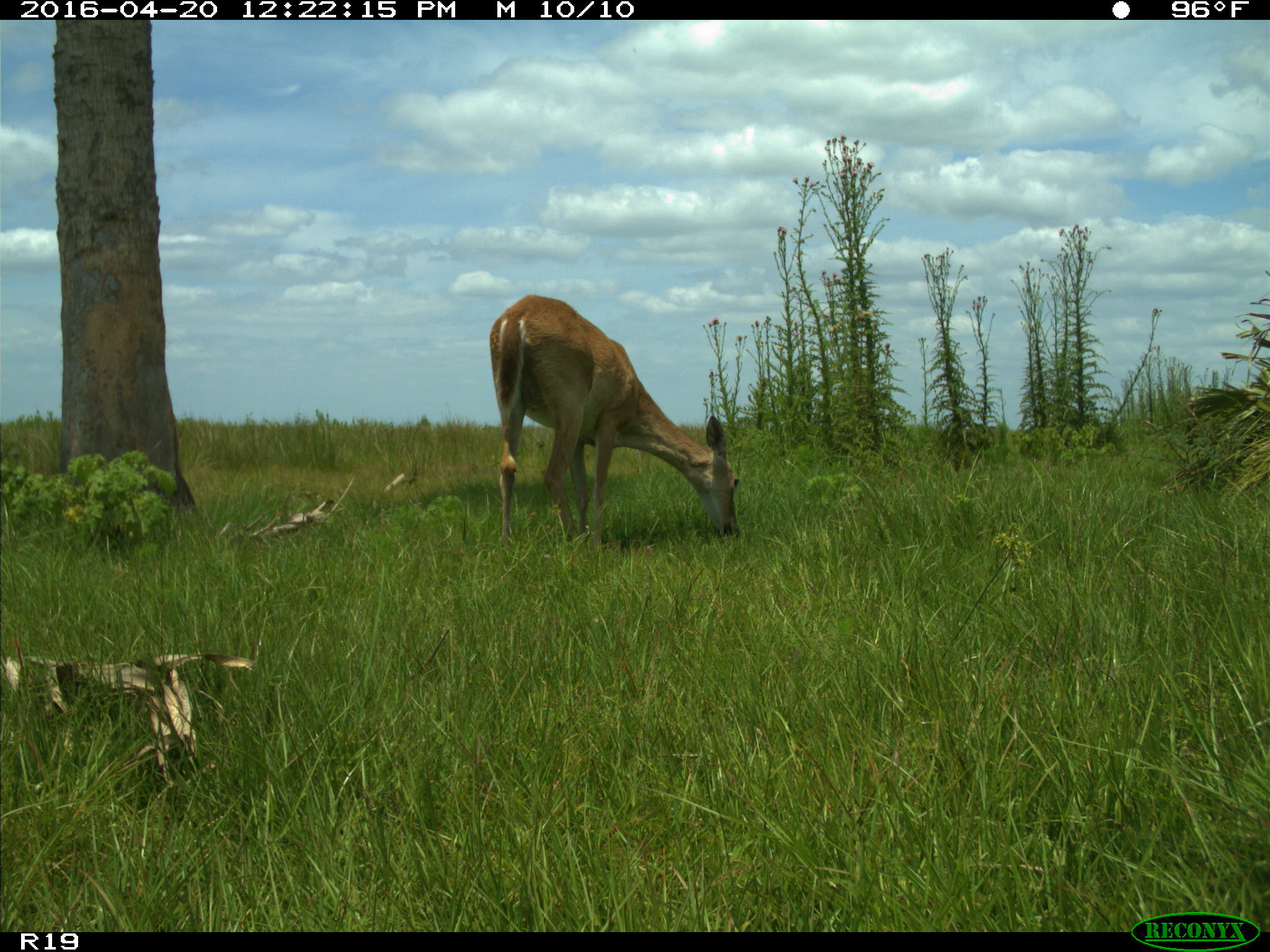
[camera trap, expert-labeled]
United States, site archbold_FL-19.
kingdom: Animalia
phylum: Chordata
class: Mammalia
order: Artiodactyla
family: Cervidae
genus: Odocoileus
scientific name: Odocoileus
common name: deer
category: unidentified deer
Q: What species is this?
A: Unidentified deer (deer) (Odocoileus).